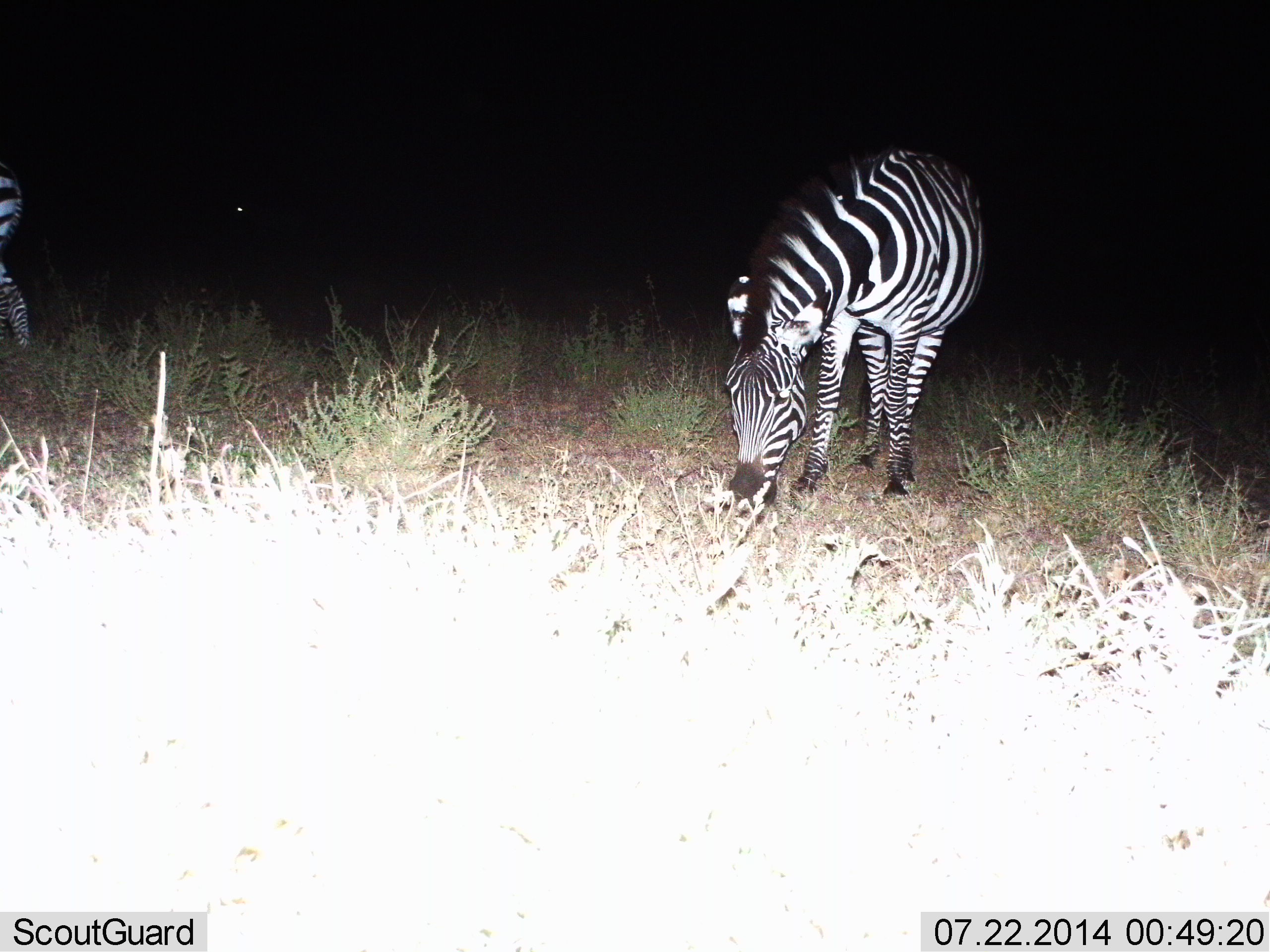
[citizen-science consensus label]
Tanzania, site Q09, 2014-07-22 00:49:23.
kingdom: Animalia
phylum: Chordata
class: Mammalia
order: Perissodactyla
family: Equidae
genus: Equus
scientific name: Equus quagga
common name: plains zebra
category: zebra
Zebra (plains zebra) (Equus quagga), count 2. Behavior (volunteer vote fractions): standing 20%, resting 0%, moving 0%, interacting 0%. Young present (vote fraction): 0%. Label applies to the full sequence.